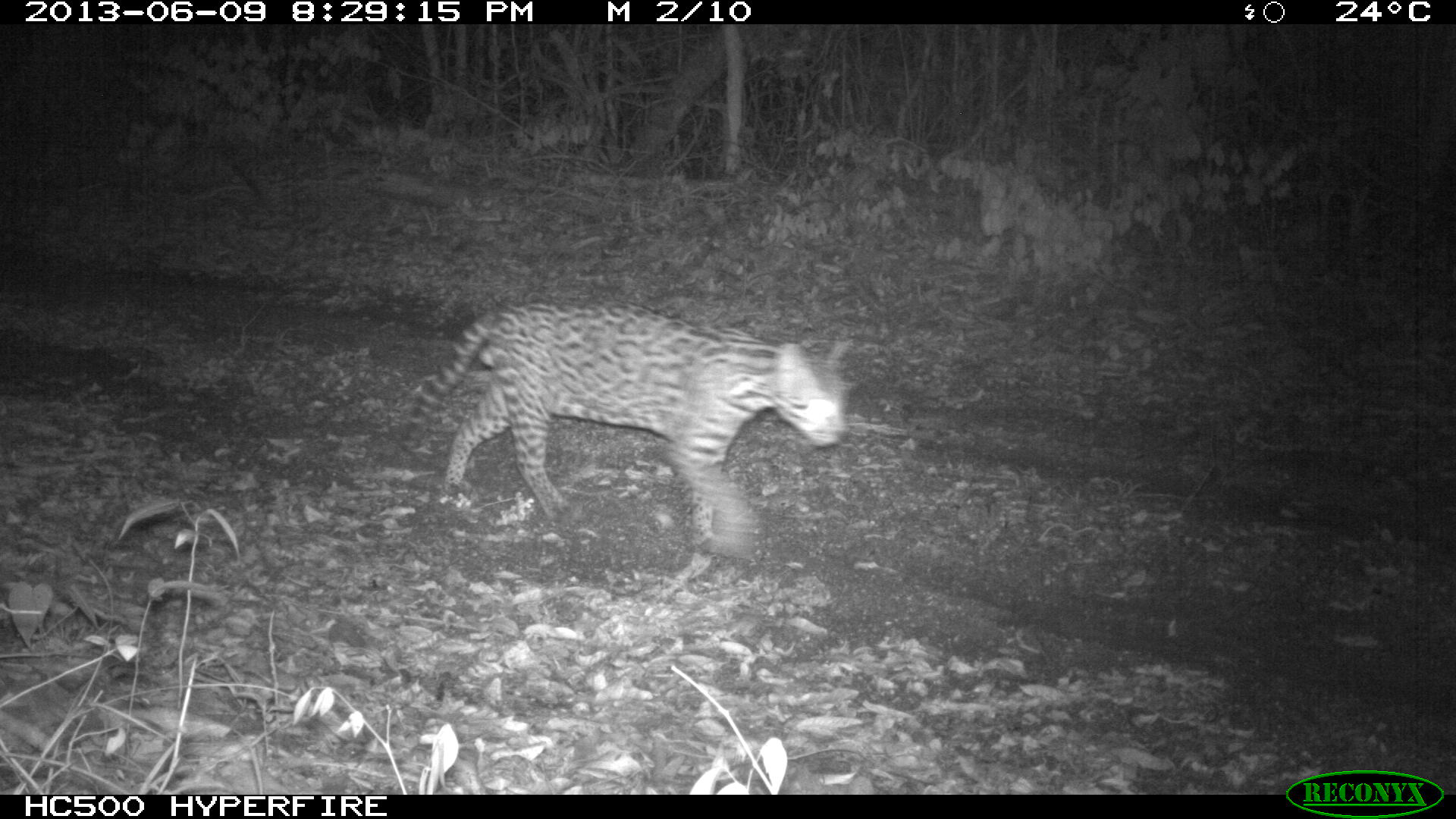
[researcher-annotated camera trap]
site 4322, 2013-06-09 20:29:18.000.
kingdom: Animalia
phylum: Chordata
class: Mammalia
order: Carnivora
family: Felidae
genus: Leopardus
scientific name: Leopardus pardalis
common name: ocelot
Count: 1.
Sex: male.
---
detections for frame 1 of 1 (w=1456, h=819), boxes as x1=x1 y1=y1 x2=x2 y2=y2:
leopardus pardalis: x1=402 y1=297 x2=852 y2=544